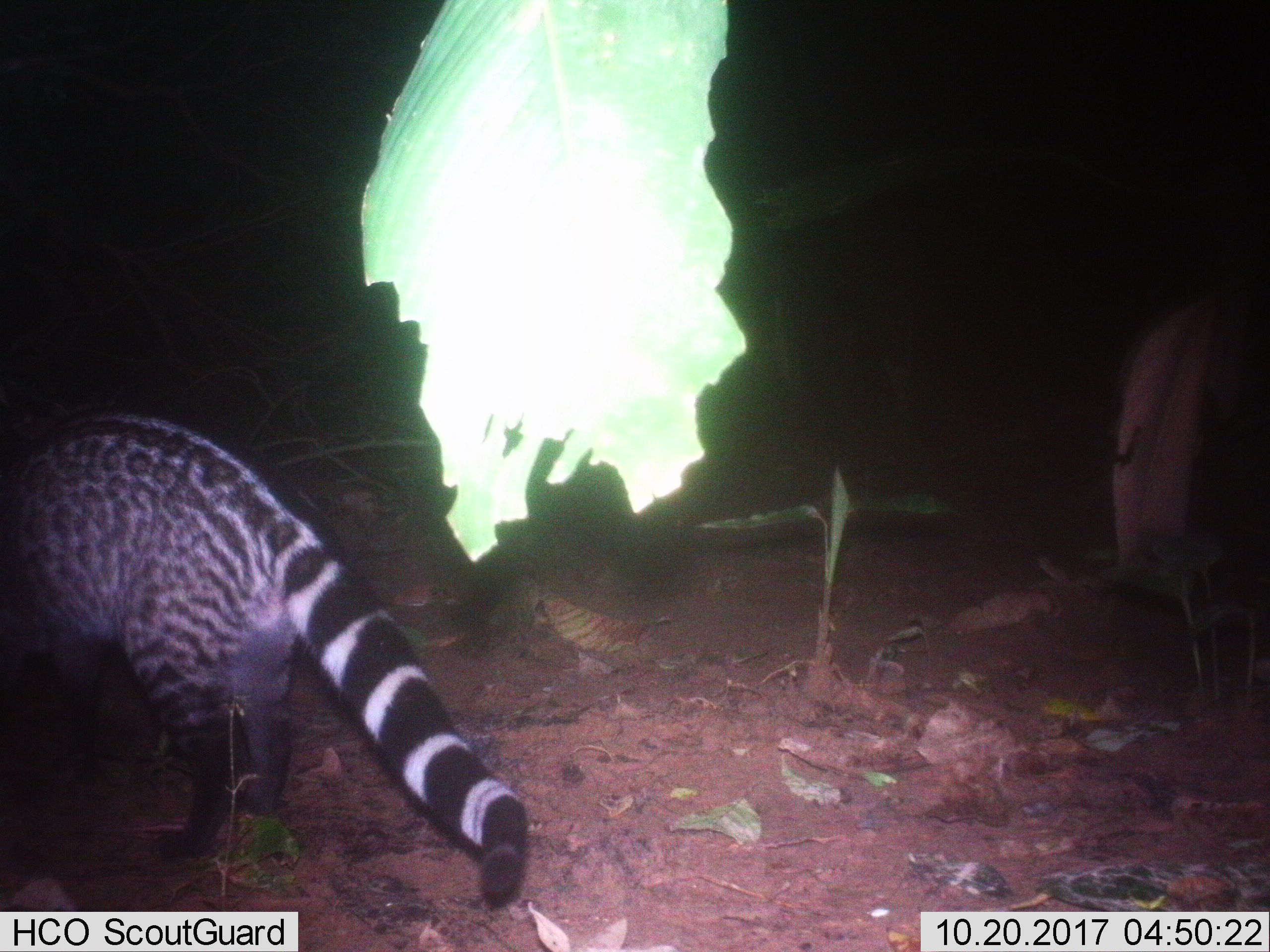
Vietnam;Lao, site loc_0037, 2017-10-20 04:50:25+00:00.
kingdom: Animalia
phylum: Chordata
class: Mammalia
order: Carnivora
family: Viverridae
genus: Viverra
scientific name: Viverra zibetha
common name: large indian civet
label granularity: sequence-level